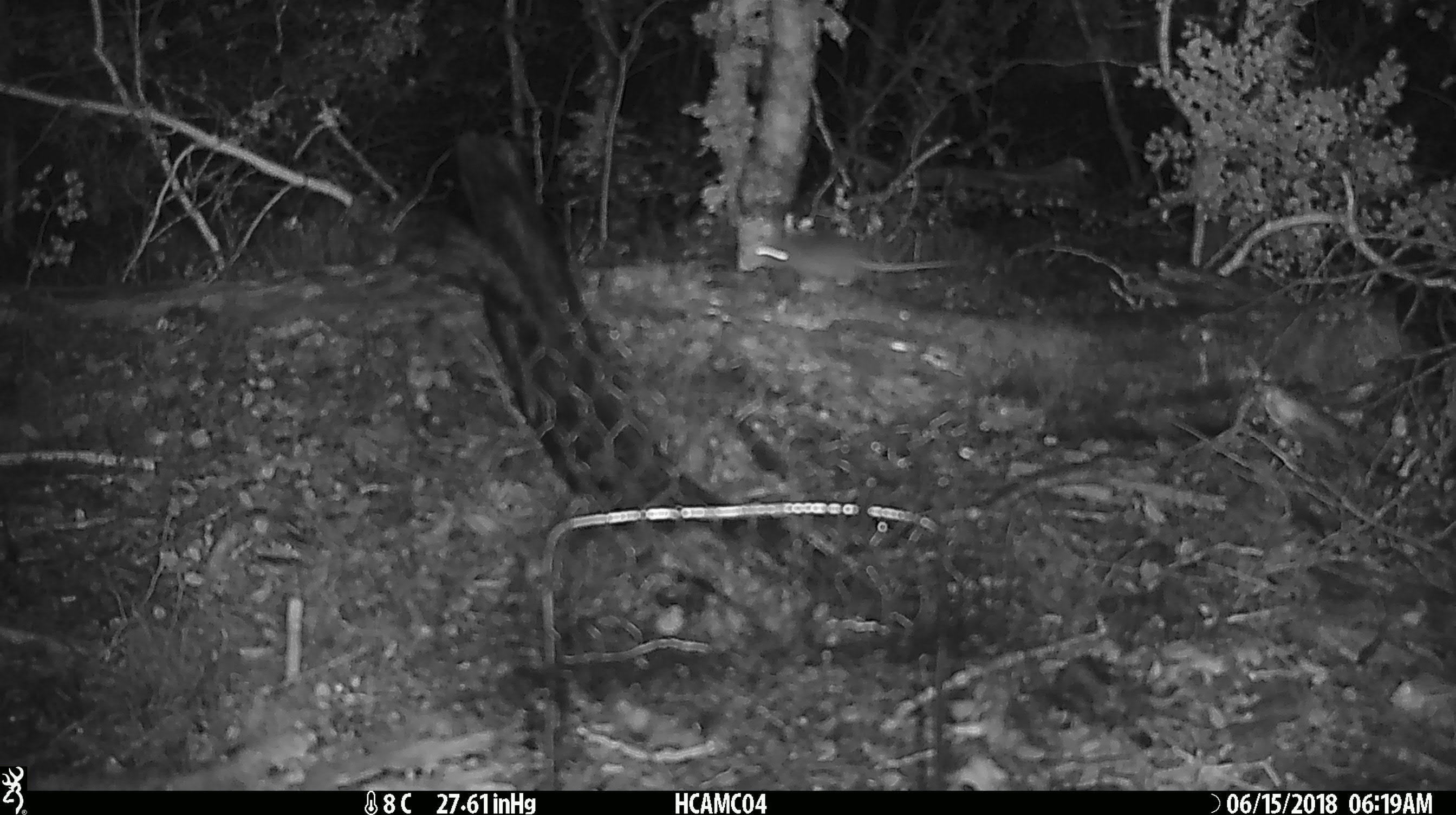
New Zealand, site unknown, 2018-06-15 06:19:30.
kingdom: Animalia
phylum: Chordata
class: Mammalia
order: Rodentia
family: Muridae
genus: Mus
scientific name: Mus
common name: mouse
Mouse (Mus).